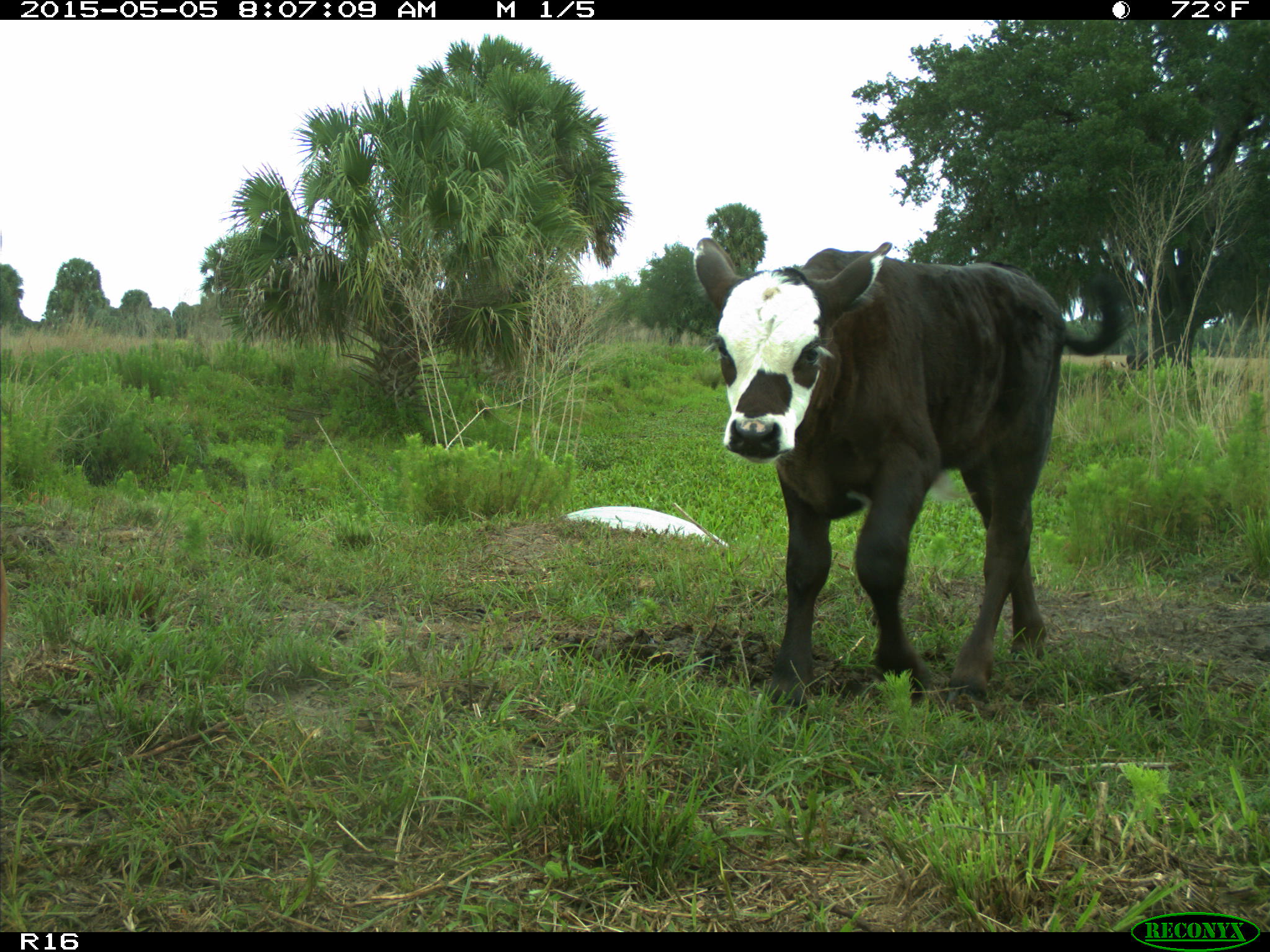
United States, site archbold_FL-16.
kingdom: Animalia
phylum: Chordata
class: Mammalia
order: Artiodactyla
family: Bovidae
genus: Bos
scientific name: Bos taurus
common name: domestic cow